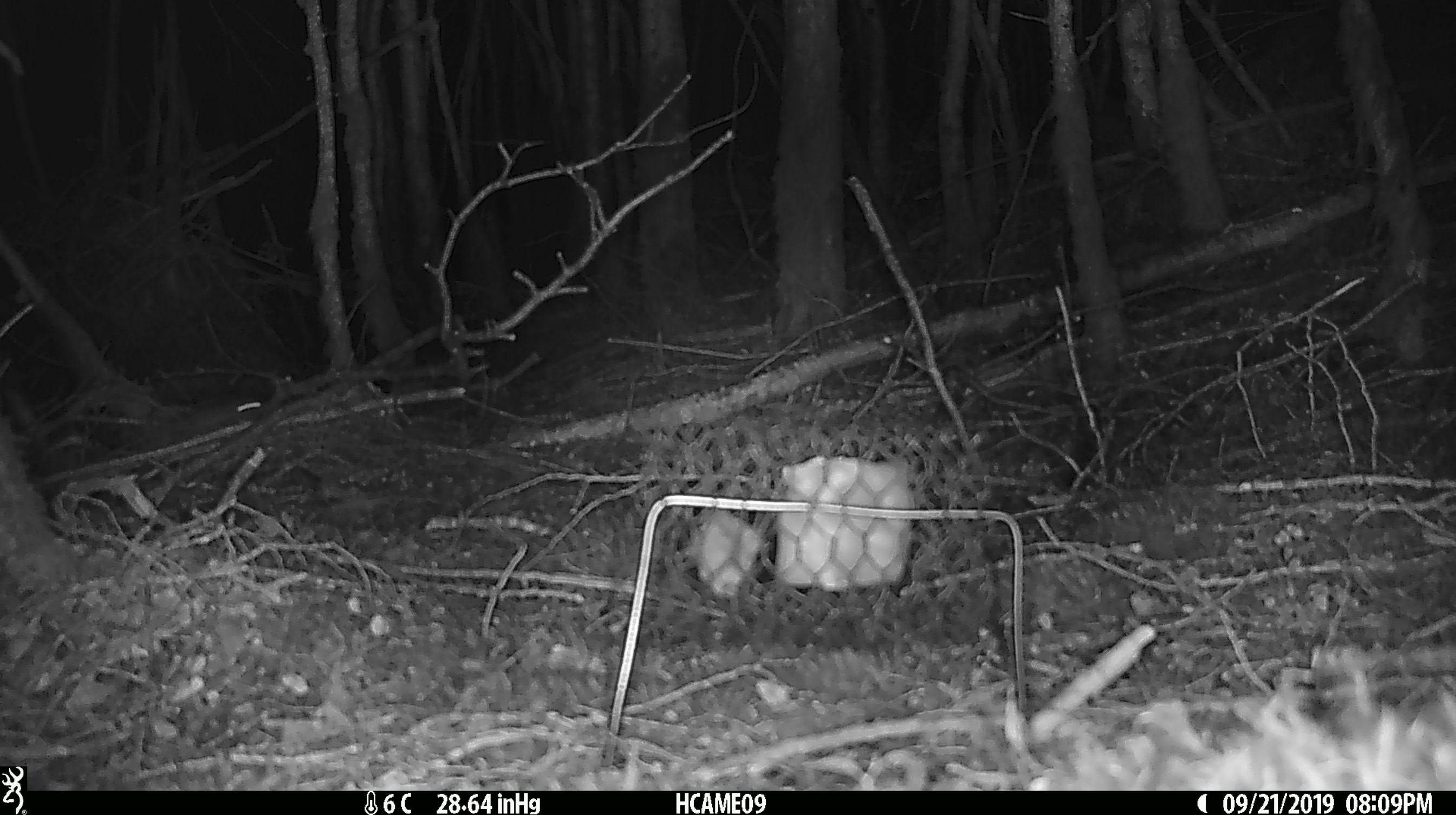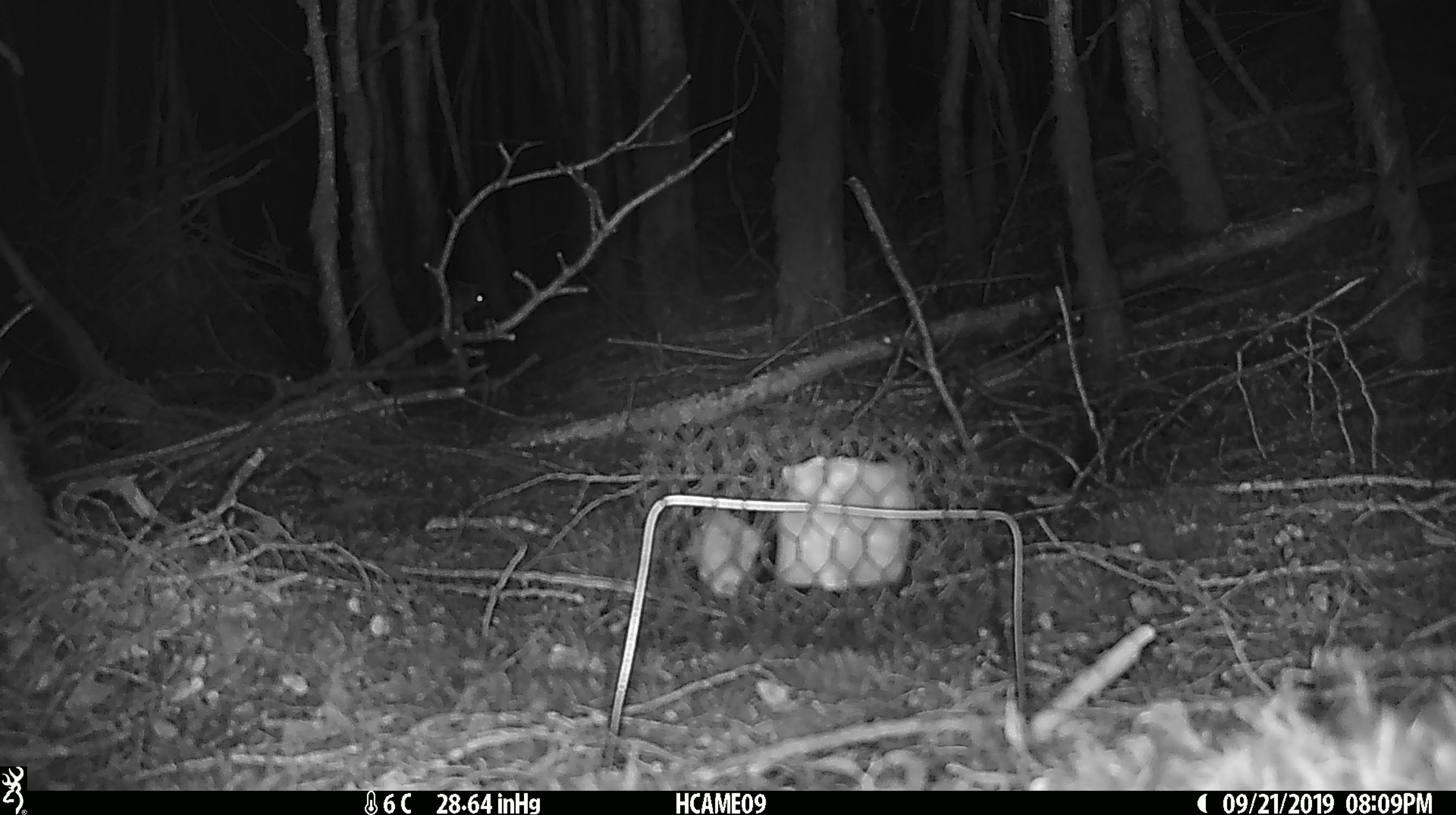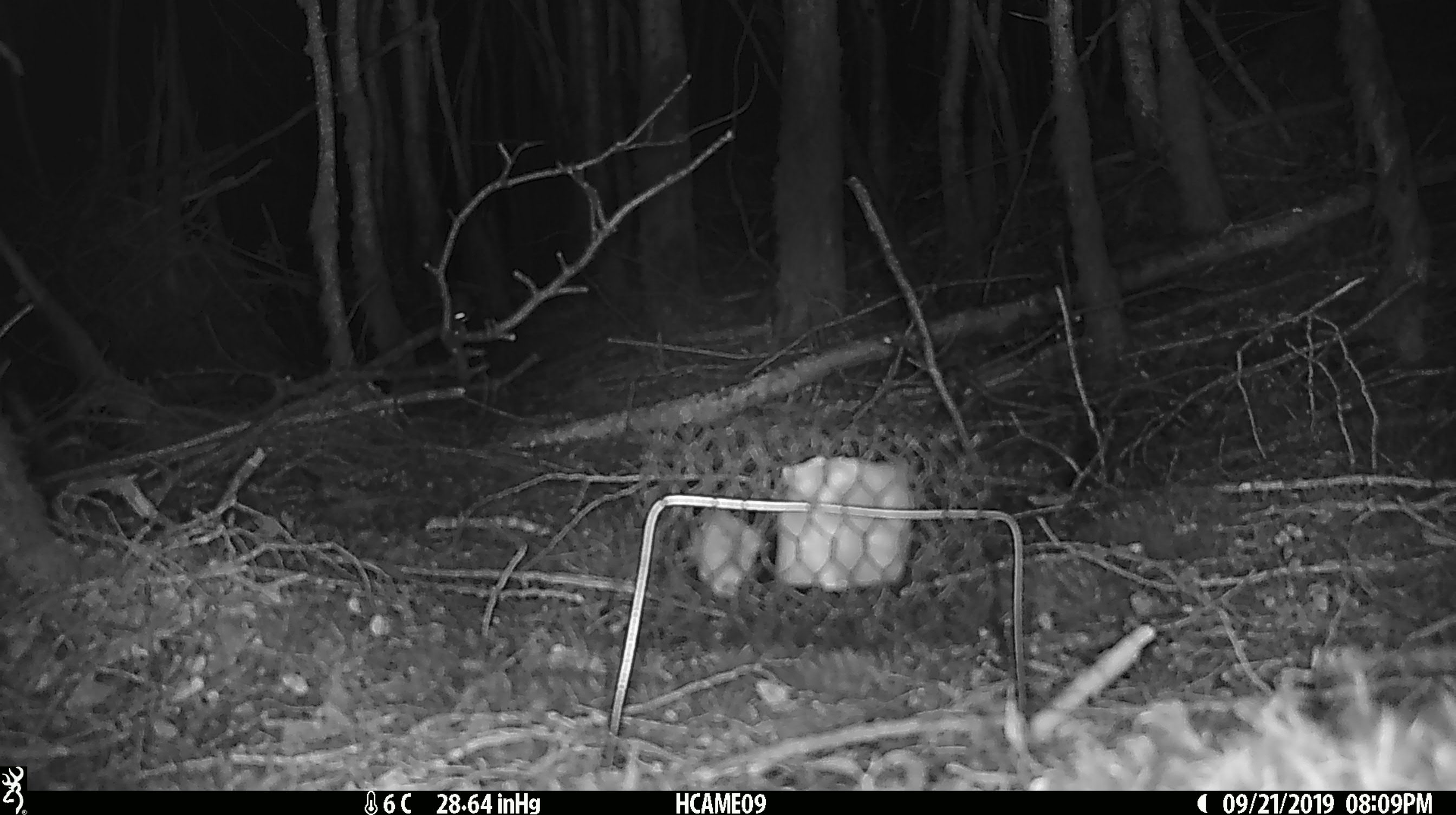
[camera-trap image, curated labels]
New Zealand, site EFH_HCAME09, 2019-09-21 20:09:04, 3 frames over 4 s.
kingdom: Animalia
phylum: Chordata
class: Mammalia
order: Rodentia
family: Muridae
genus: Mus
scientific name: Mus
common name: mouse